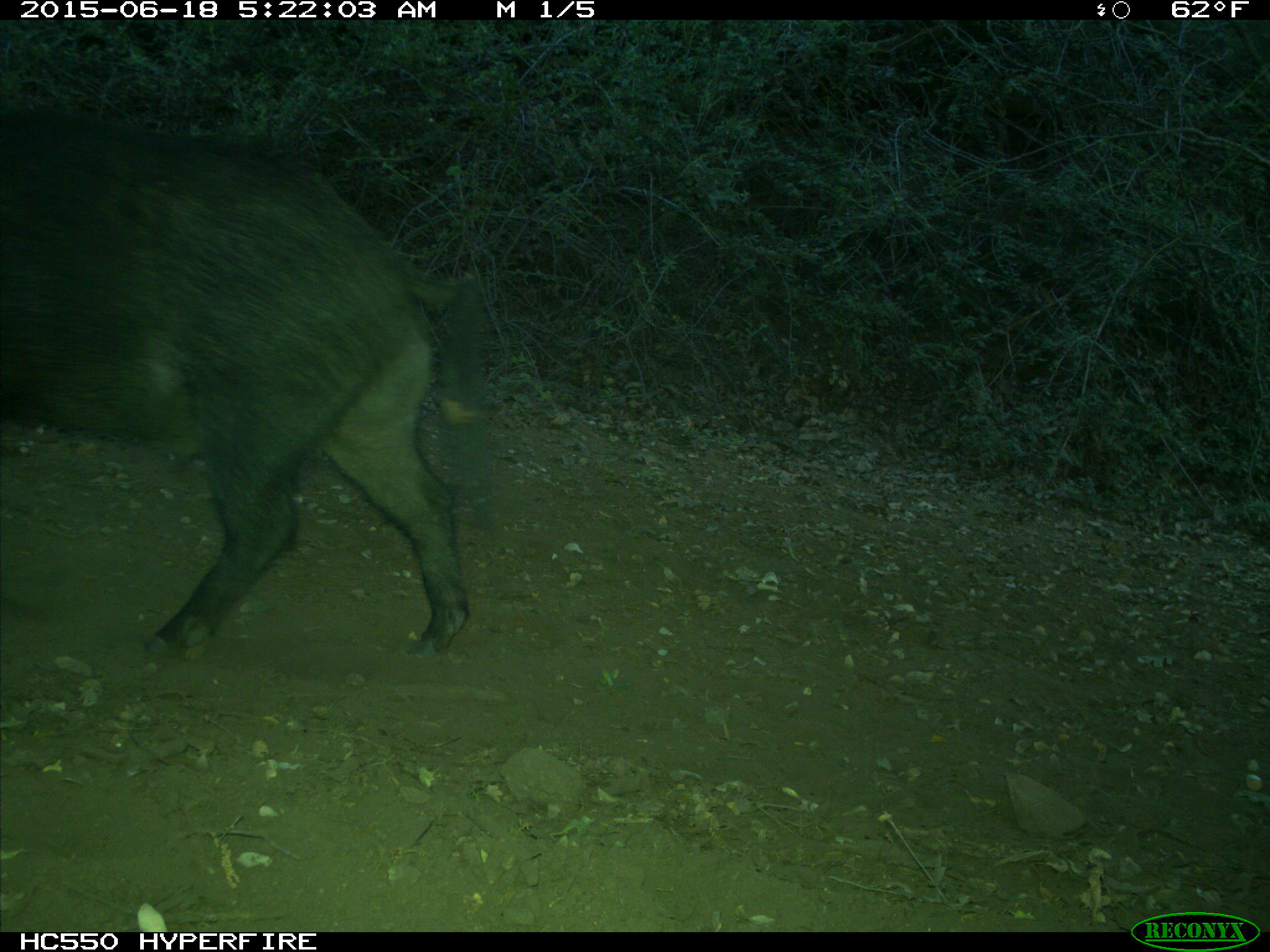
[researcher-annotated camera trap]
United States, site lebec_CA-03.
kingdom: Animalia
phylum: Chordata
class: Mammalia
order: Artiodactyla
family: Suidae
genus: Sus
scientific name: Sus scrofa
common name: wild boar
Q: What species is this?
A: Sus scrofa (wild boar).